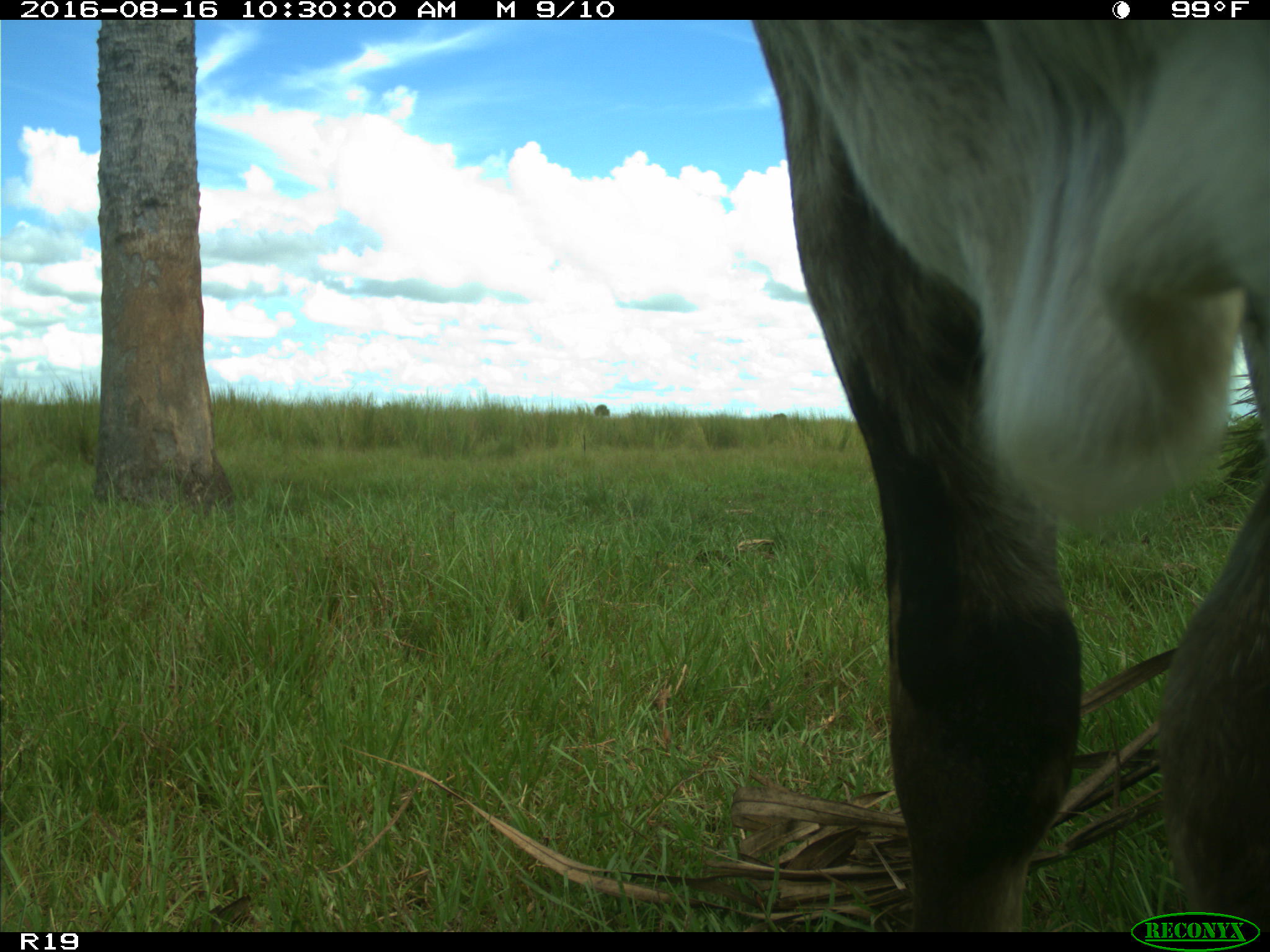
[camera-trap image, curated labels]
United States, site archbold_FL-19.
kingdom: Animalia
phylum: Chordata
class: Mammalia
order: Artiodactyla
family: Bovidae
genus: Bos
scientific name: Bos taurus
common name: domestic cow